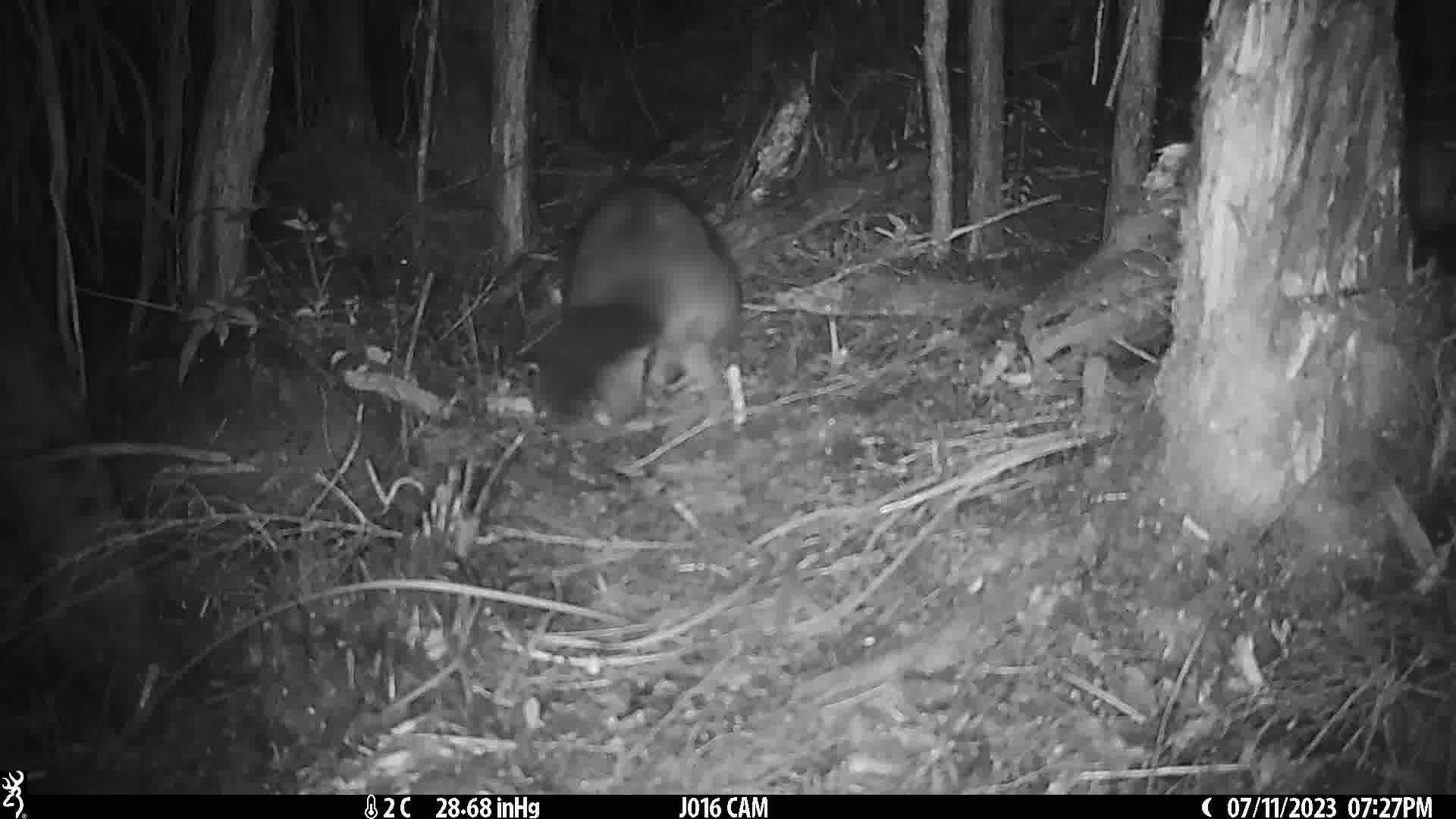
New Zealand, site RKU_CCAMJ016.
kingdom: Animalia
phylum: Chordata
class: Mammalia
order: Diprotodontia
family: Phalangeridae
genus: Trichosurus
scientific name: Trichosurus vulpecula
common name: common brushtail possum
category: possum